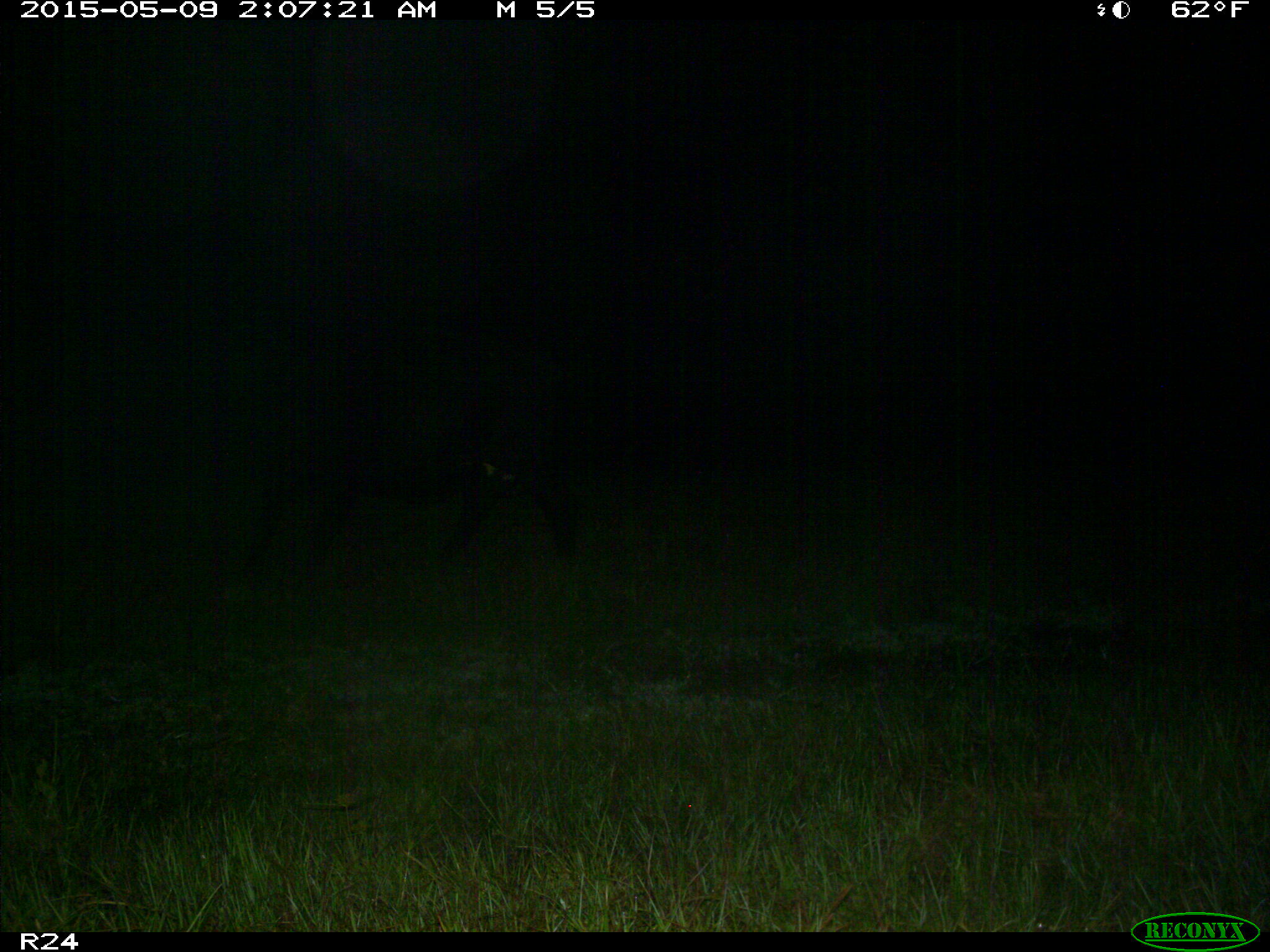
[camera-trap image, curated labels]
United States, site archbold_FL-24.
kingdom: Animalia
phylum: Chordata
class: Mammalia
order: Artiodactyla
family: Bovidae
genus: Bos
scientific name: Bos taurus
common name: domestic cow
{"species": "Bos taurus (domestic cow)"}